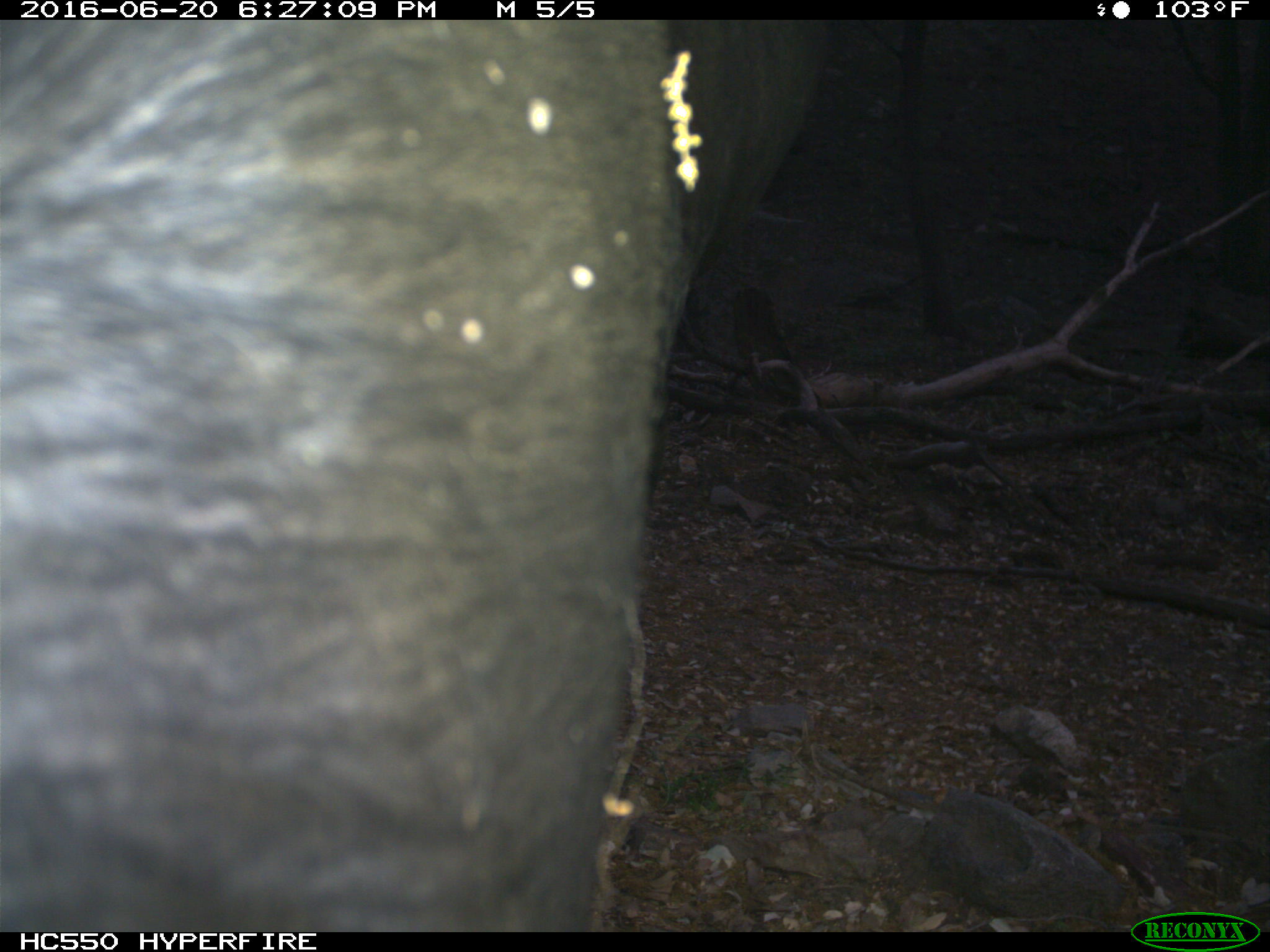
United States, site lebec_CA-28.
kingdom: Animalia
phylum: Chordata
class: Mammalia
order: Artiodactyla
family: Bovidae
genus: Bos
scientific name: Bos taurus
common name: domestic cow